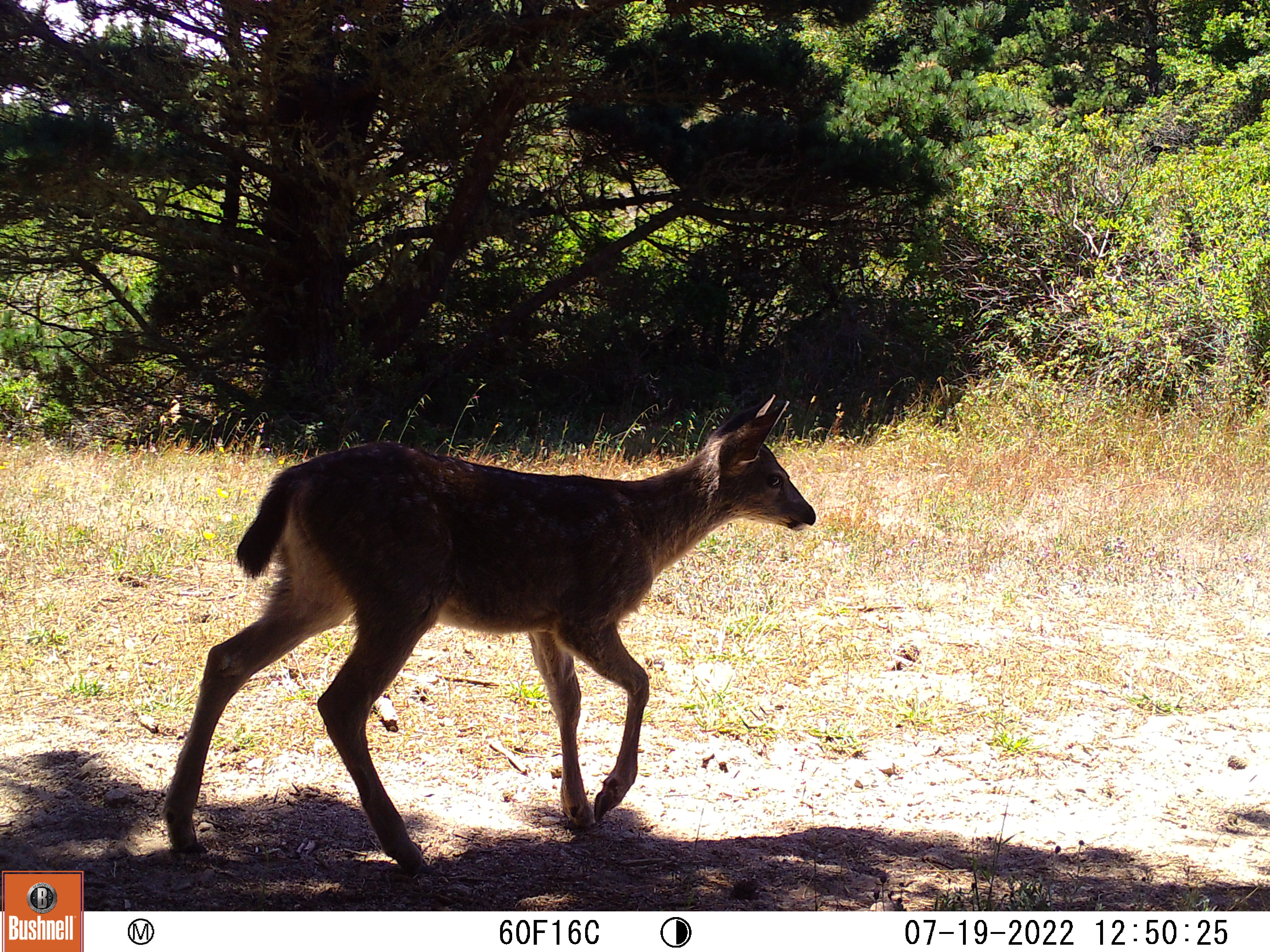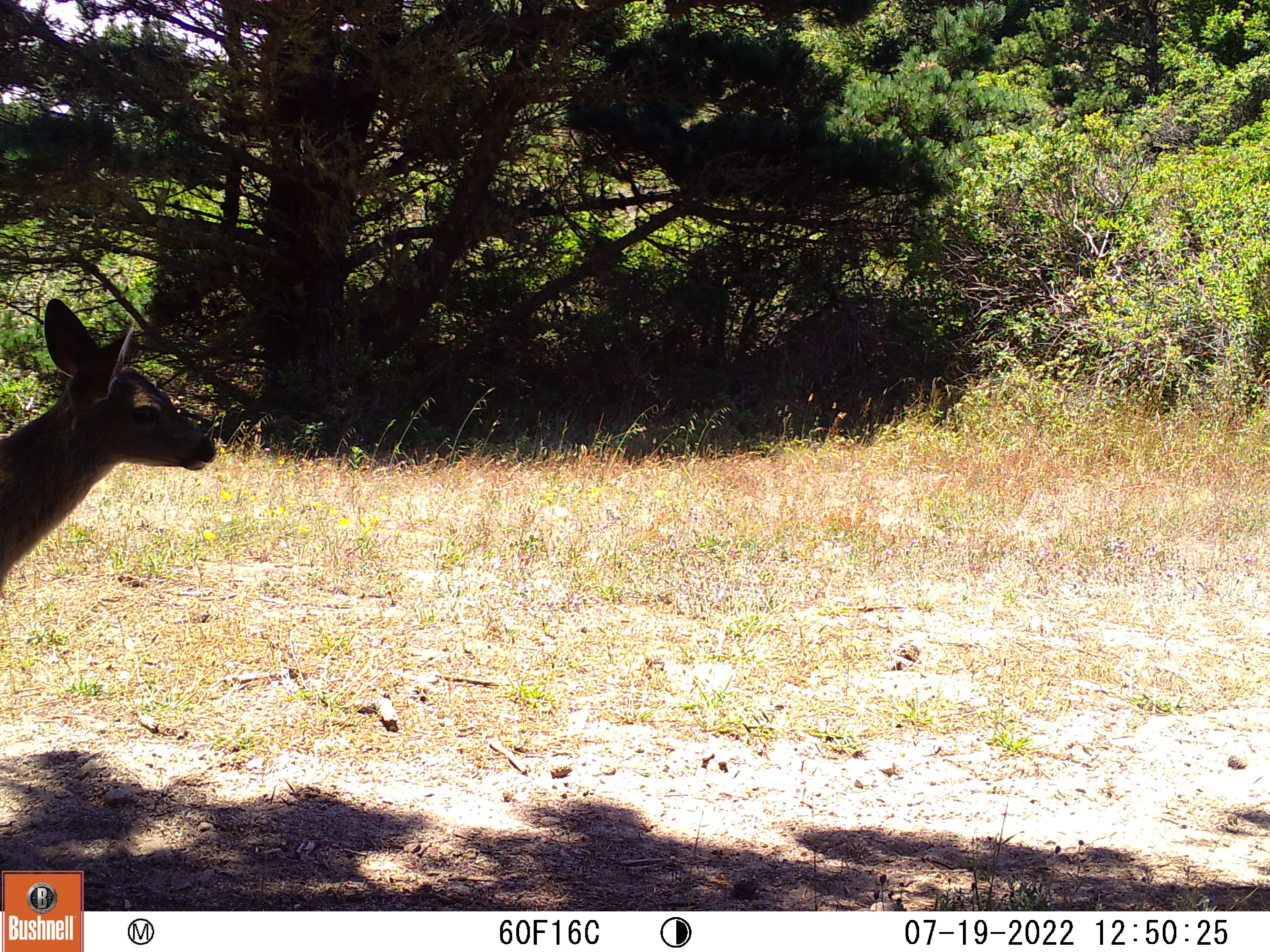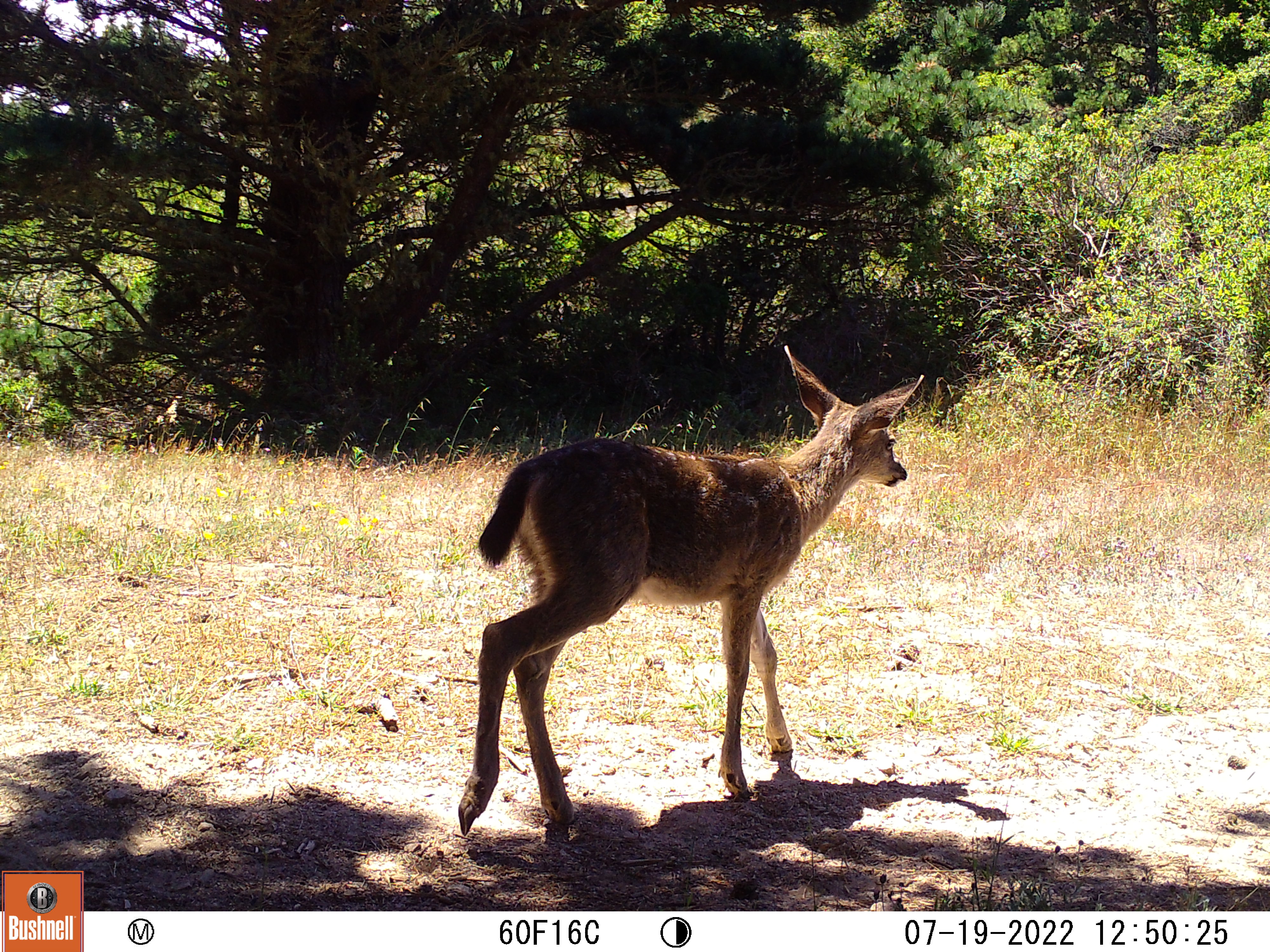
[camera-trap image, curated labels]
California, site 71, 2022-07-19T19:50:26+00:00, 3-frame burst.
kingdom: Animalia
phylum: Chordata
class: Mammalia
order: Artiodactyla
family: Cervidae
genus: Odocoileus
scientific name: Odocoileus hemionus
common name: mule deer